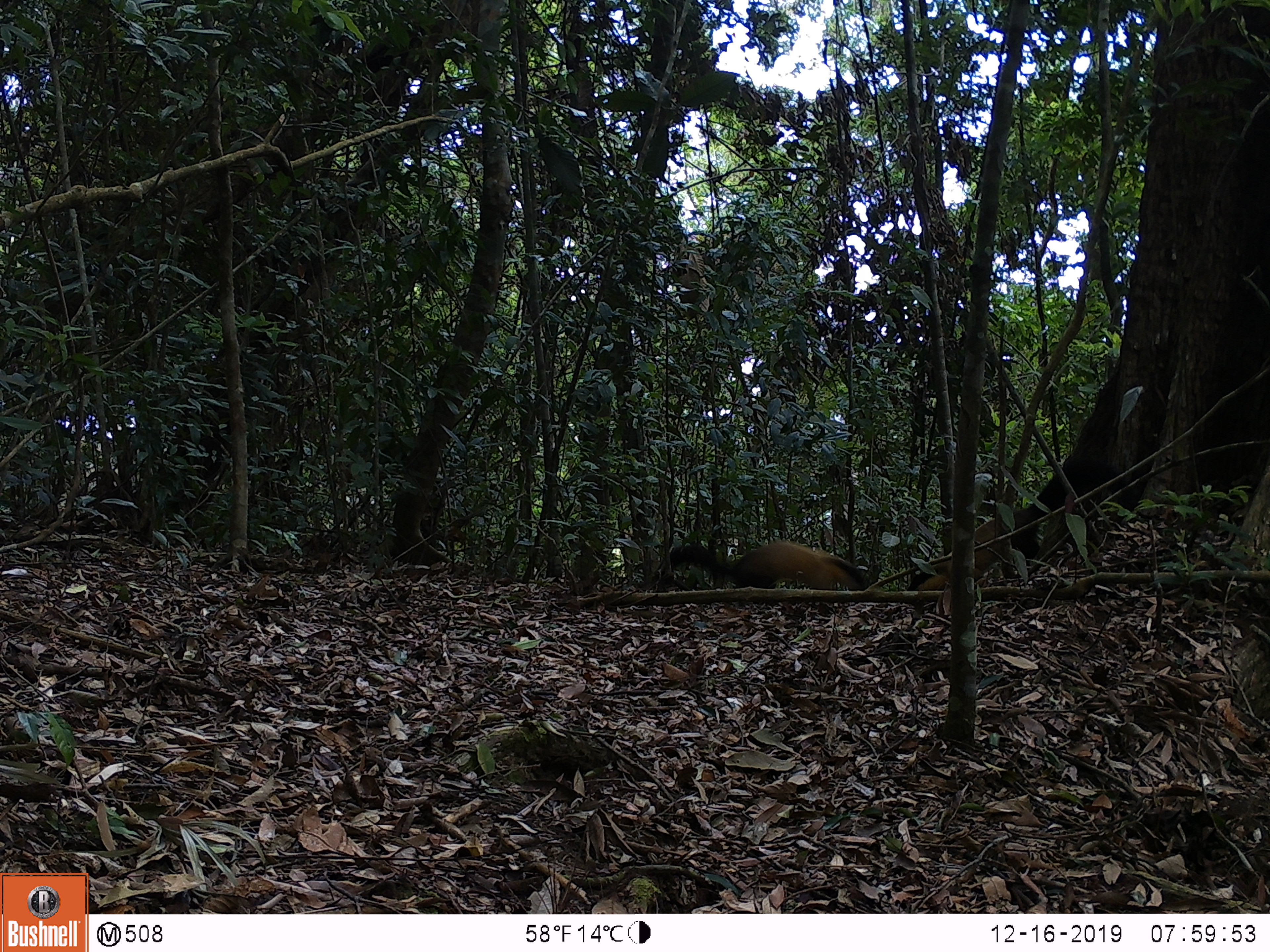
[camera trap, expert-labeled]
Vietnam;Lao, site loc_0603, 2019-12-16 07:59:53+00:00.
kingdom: Animalia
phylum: Chordata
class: Mammalia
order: Carnivora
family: Mustelidae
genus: Martes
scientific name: Martes flavigula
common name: yellow-throated marten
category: yellow throated marten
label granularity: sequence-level